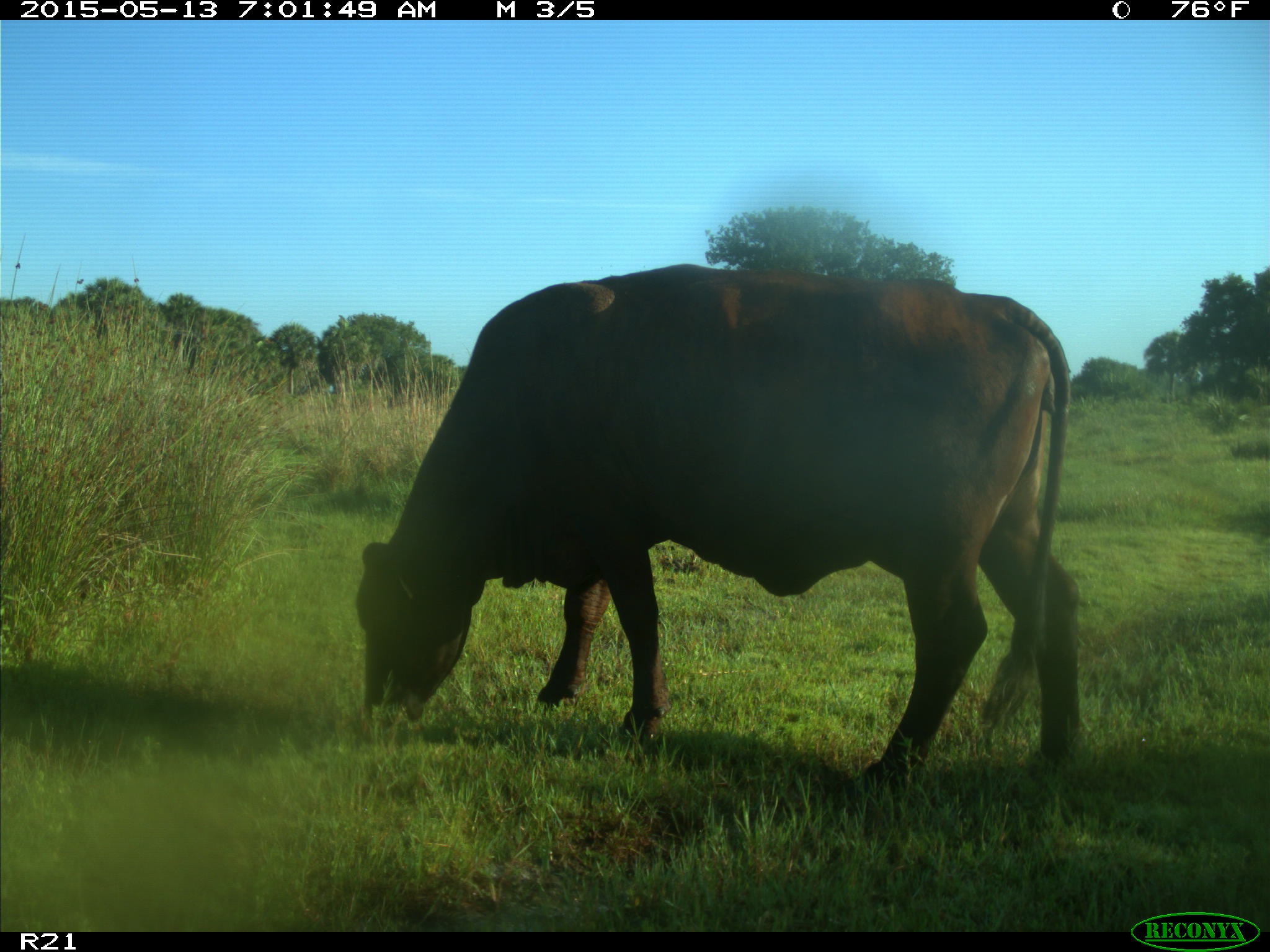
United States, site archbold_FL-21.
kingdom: Animalia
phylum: Chordata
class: Mammalia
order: Artiodactyla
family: Bovidae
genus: Bos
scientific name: Bos taurus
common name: domestic cow